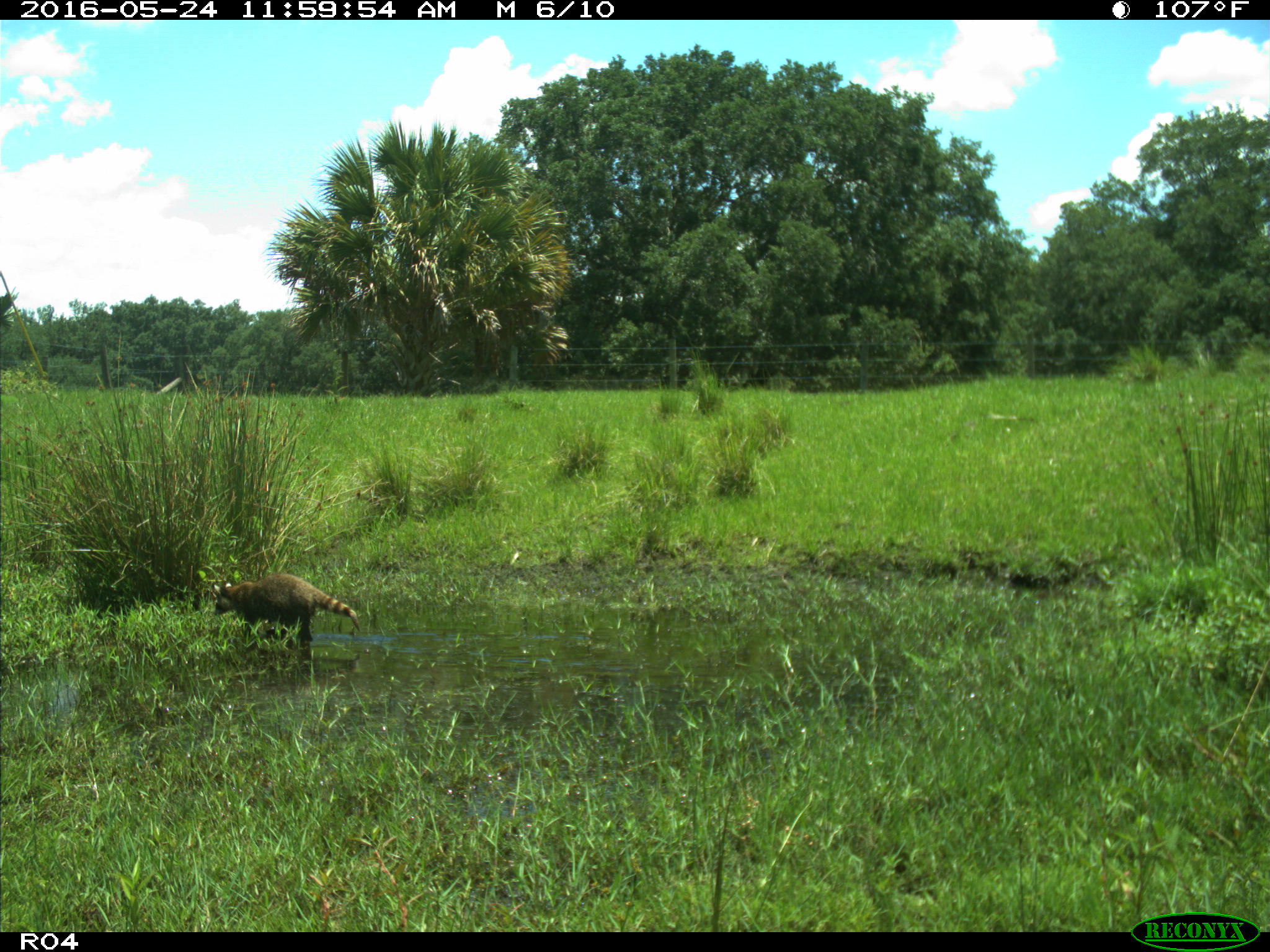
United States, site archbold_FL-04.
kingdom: Animalia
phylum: Chordata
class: Mammalia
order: Carnivora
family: Procyonidae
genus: Procyon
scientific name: Procyon lotor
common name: common raccoon